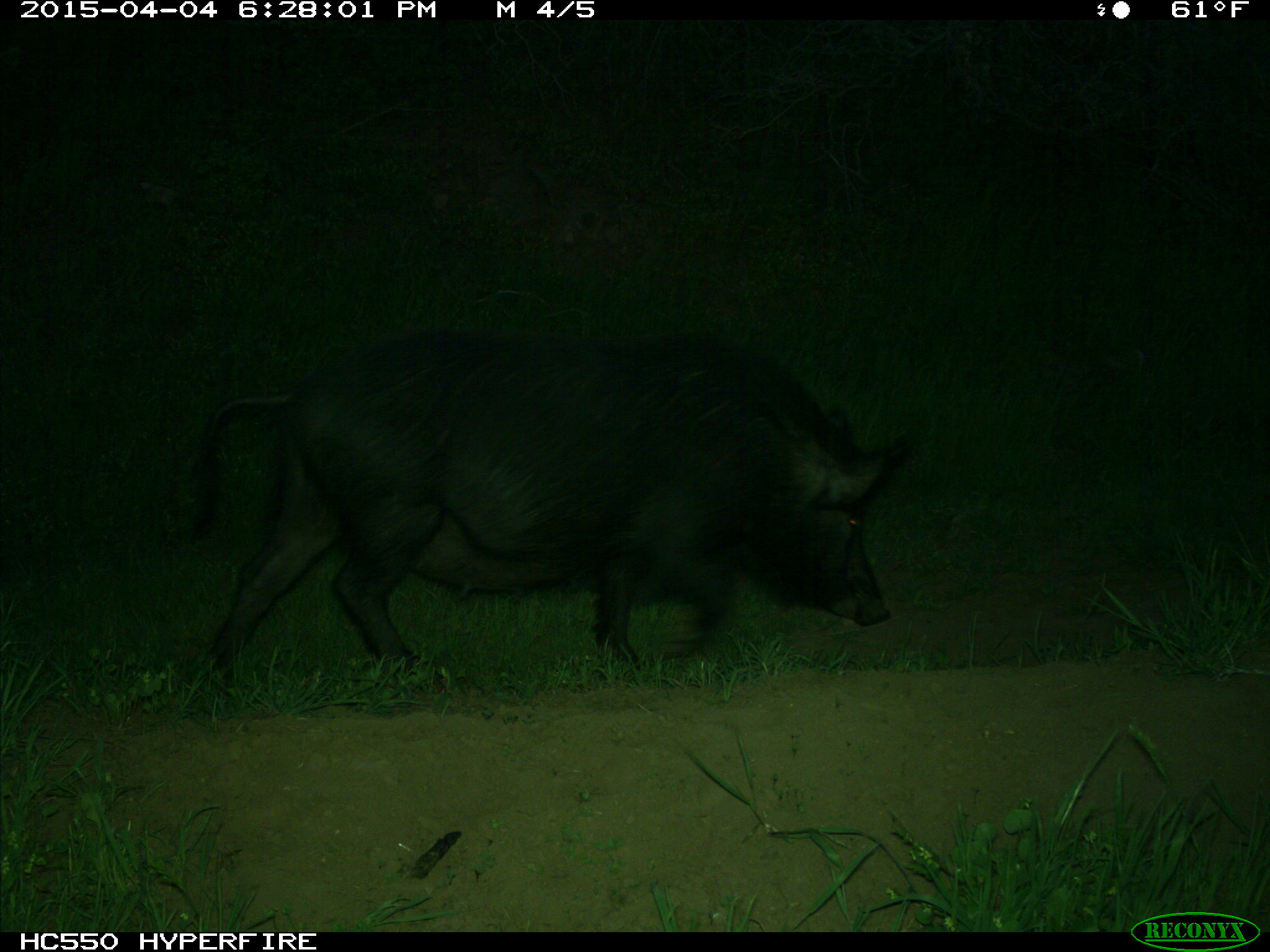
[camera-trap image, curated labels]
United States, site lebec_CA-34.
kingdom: Animalia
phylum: Chordata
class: Mammalia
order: Artiodactyla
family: Suidae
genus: Sus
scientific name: Sus scrofa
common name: wild boar